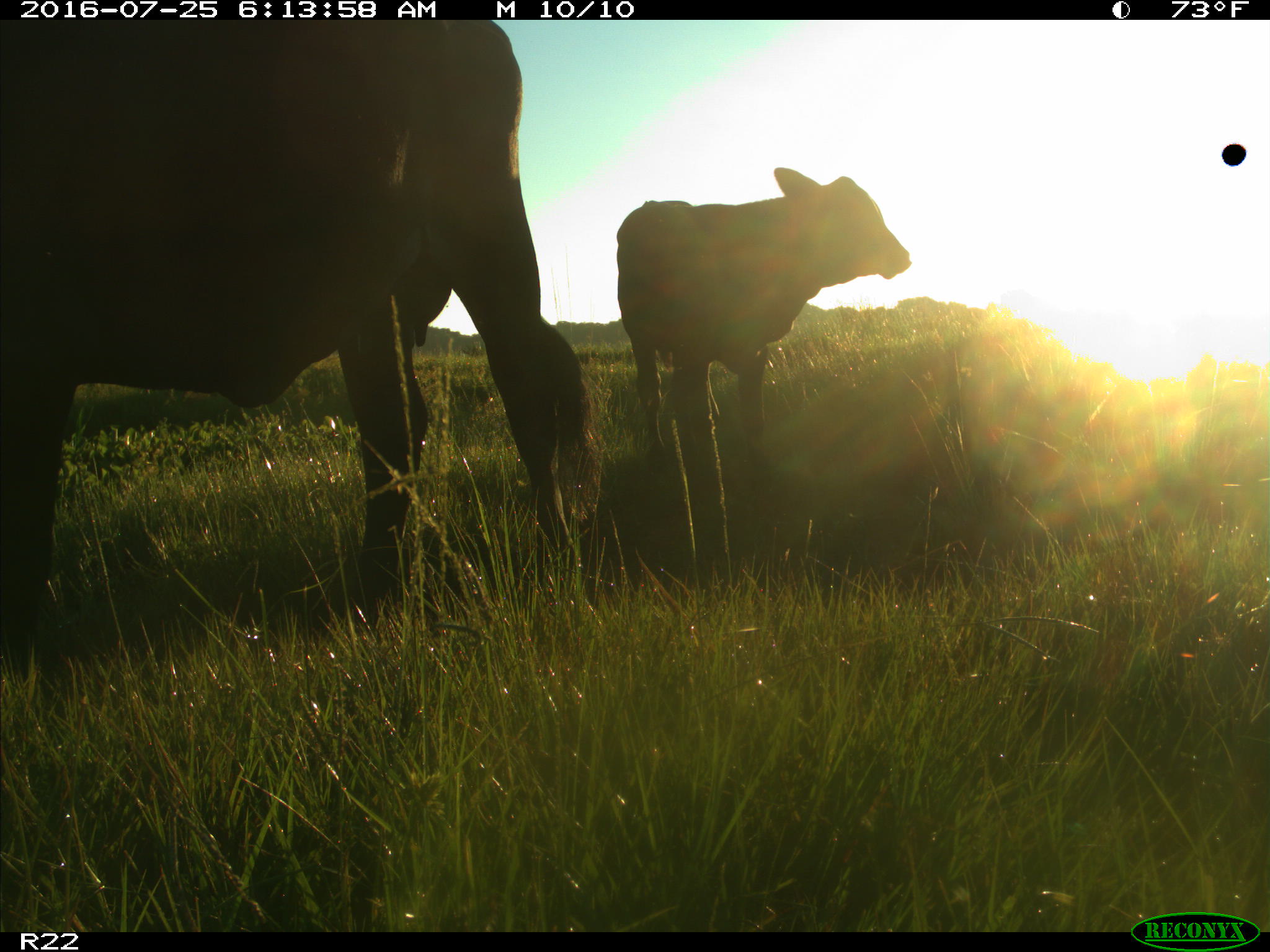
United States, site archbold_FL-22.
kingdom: Animalia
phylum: Chordata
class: Mammalia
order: Artiodactyla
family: Bovidae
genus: Bos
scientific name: Bos taurus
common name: domestic cow